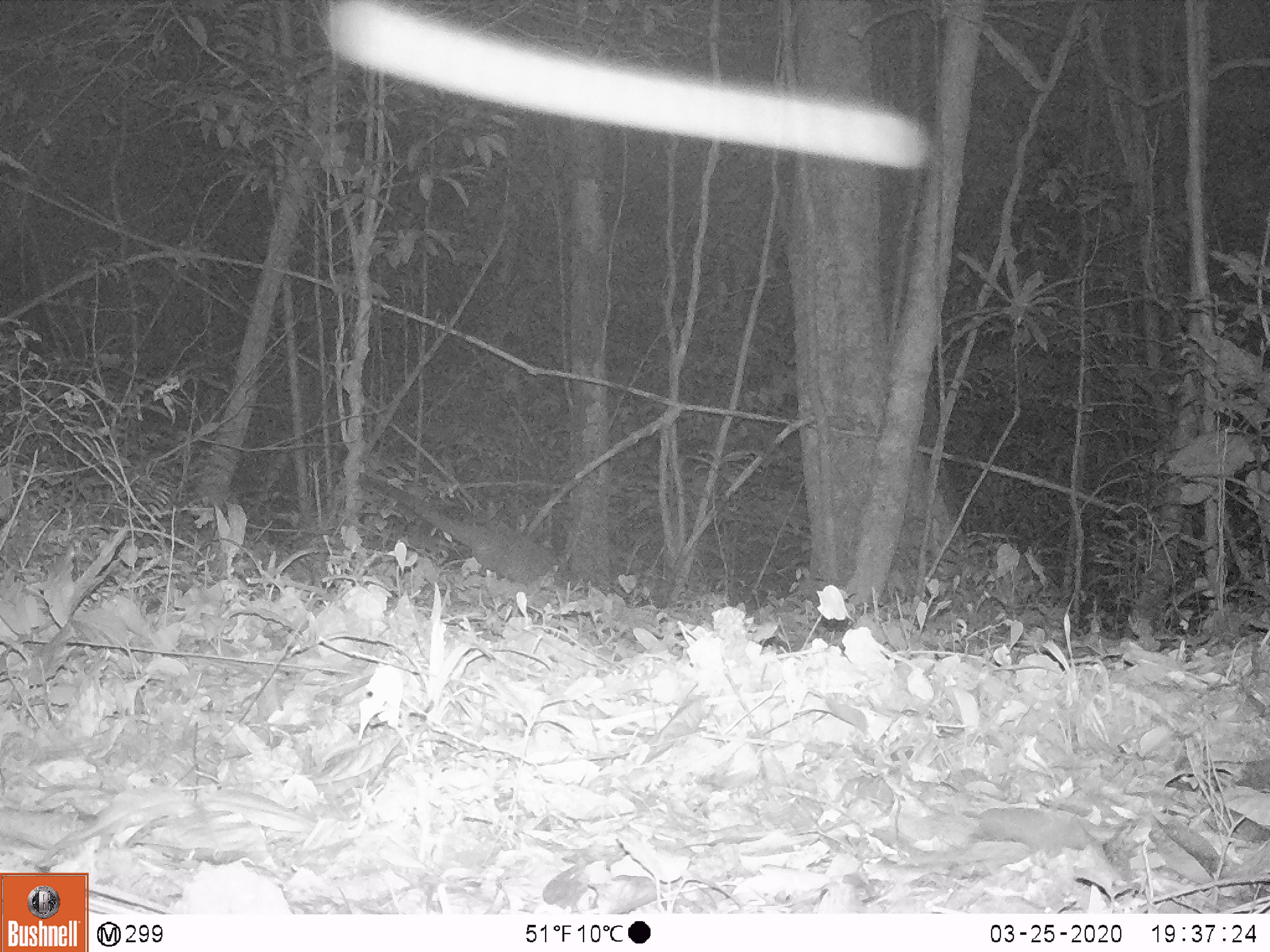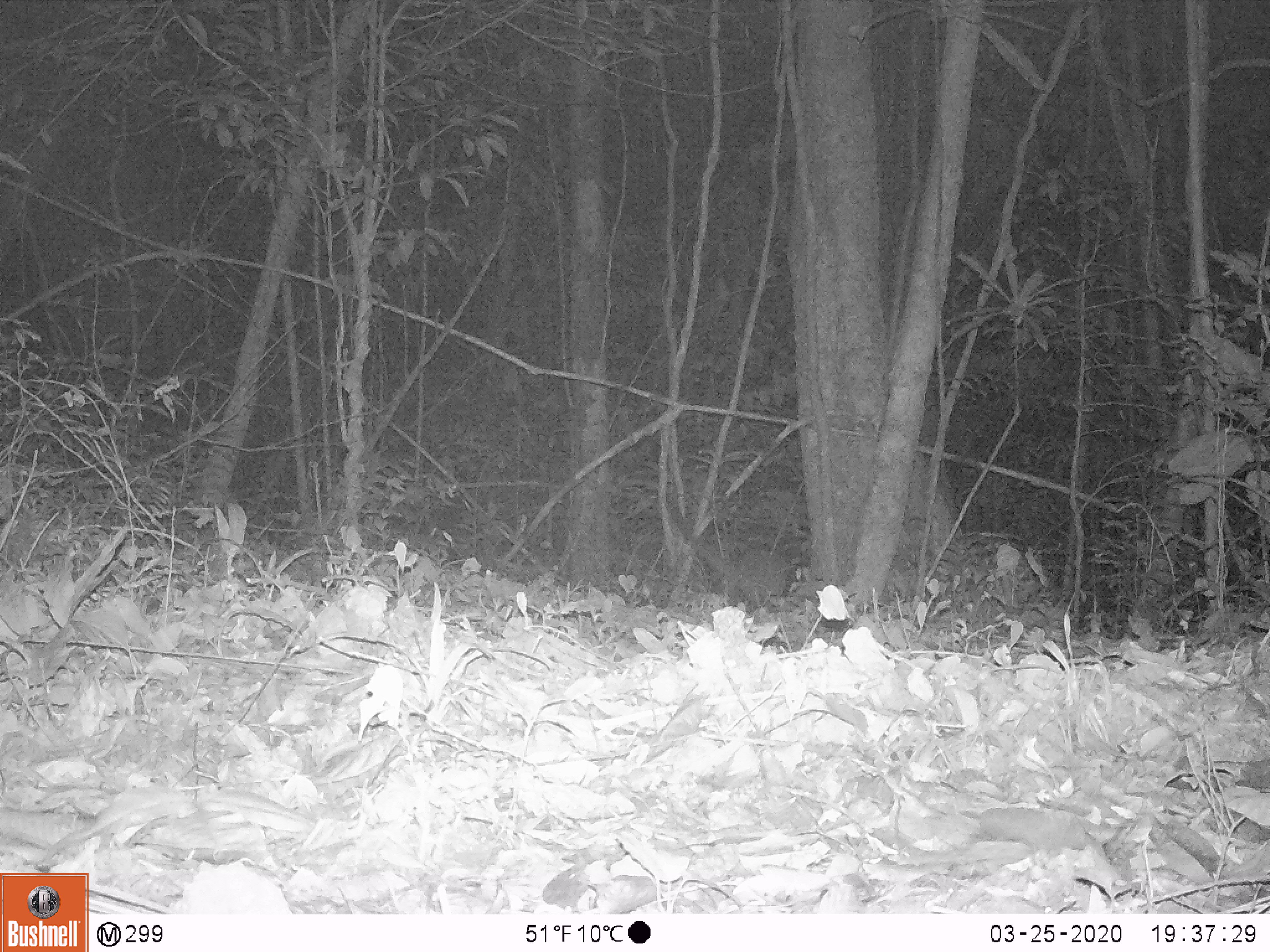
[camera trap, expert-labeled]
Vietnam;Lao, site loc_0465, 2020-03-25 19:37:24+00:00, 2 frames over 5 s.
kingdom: Animalia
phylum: Chordata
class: Mammalia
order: Carnivora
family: Viverridae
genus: Paguma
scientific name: Paguma larvata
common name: masked palm civet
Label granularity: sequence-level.